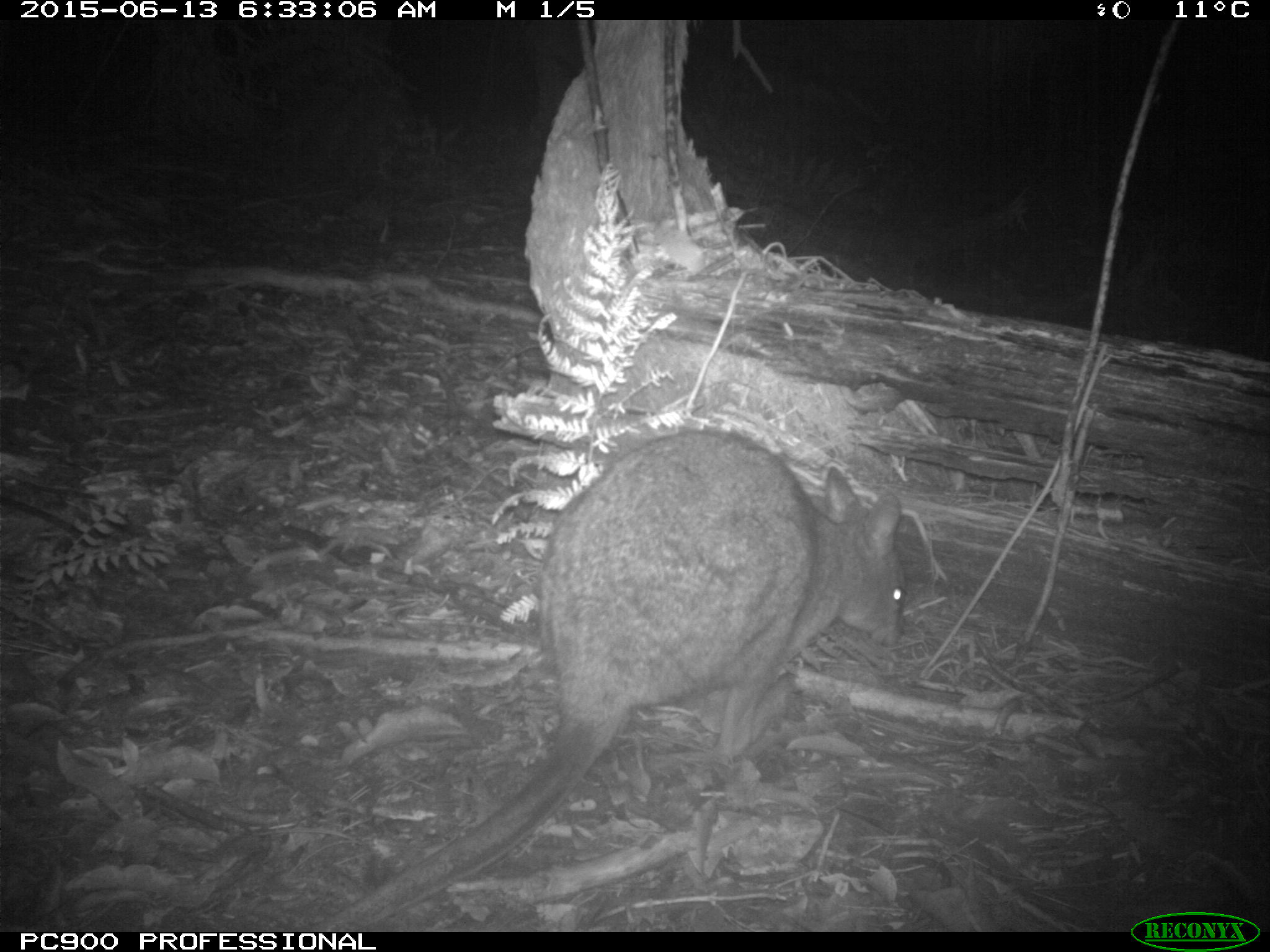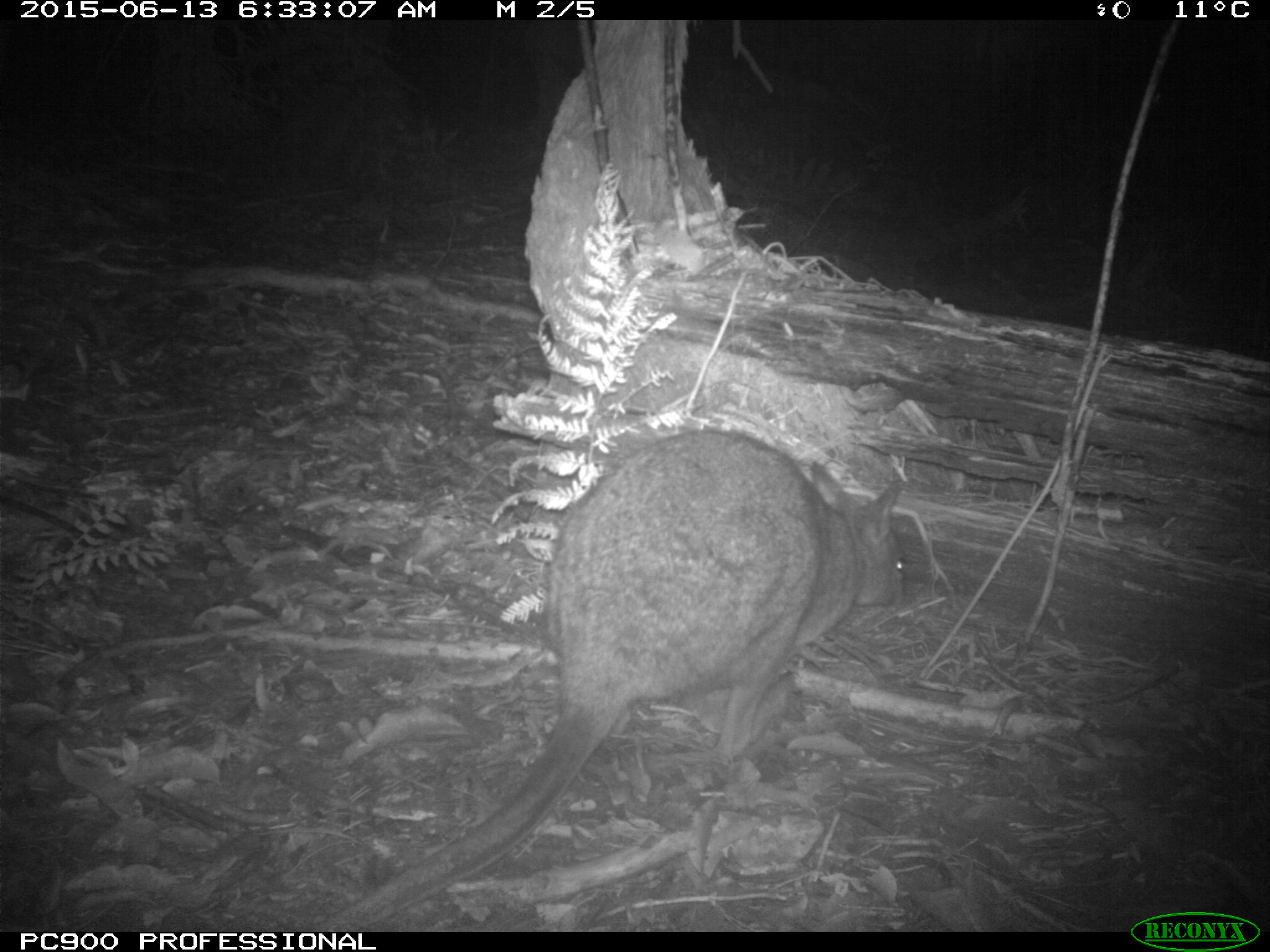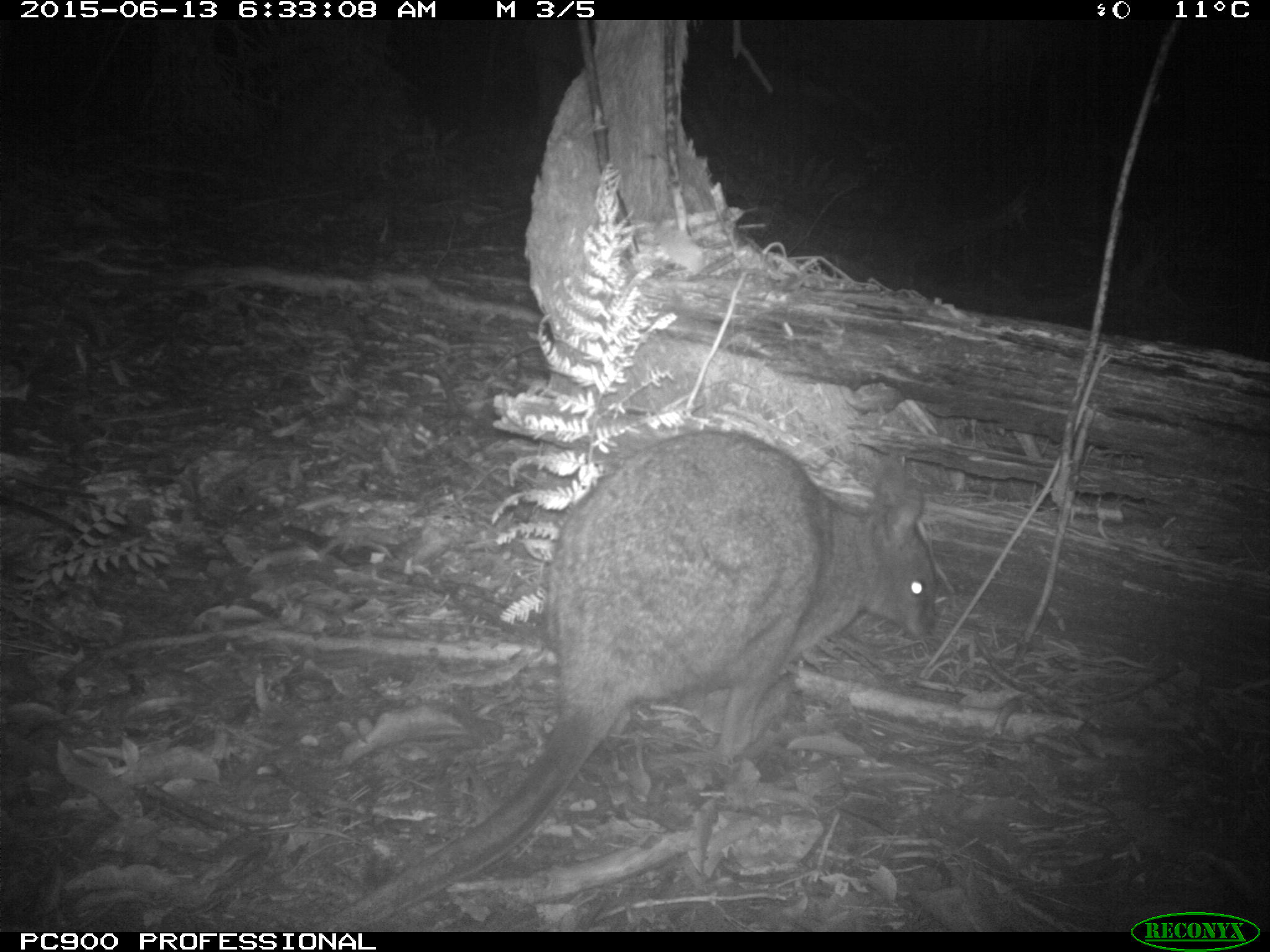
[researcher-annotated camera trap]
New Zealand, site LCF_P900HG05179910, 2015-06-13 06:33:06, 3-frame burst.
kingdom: Animalia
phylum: Chordata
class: Mammalia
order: Diprotodontia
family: Macropodidae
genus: Notamacropus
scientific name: Notamacropus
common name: wallaby